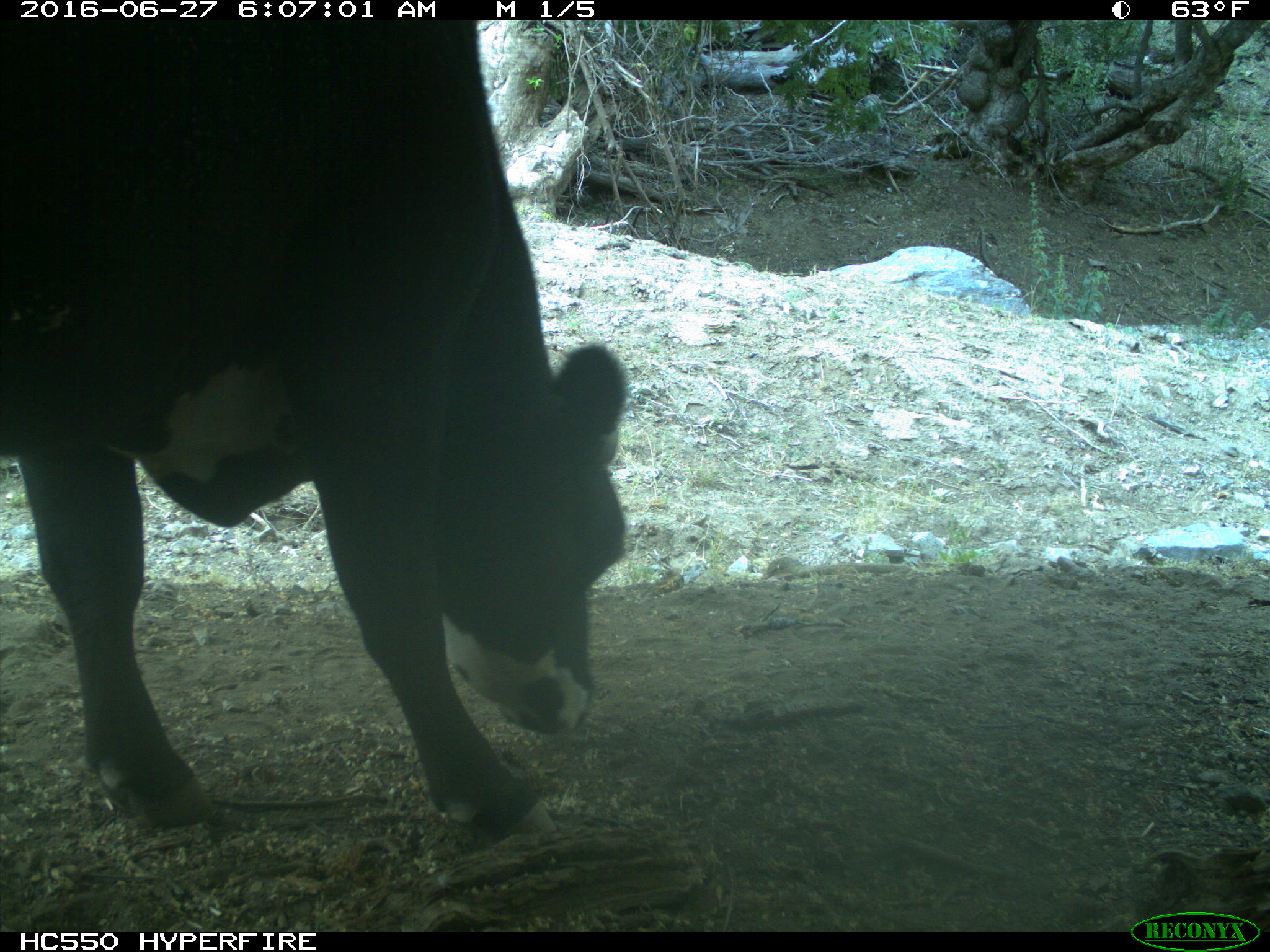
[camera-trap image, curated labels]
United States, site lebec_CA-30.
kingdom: Animalia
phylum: Chordata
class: Mammalia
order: Artiodactyla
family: Bovidae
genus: Bos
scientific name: Bos taurus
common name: domestic cow